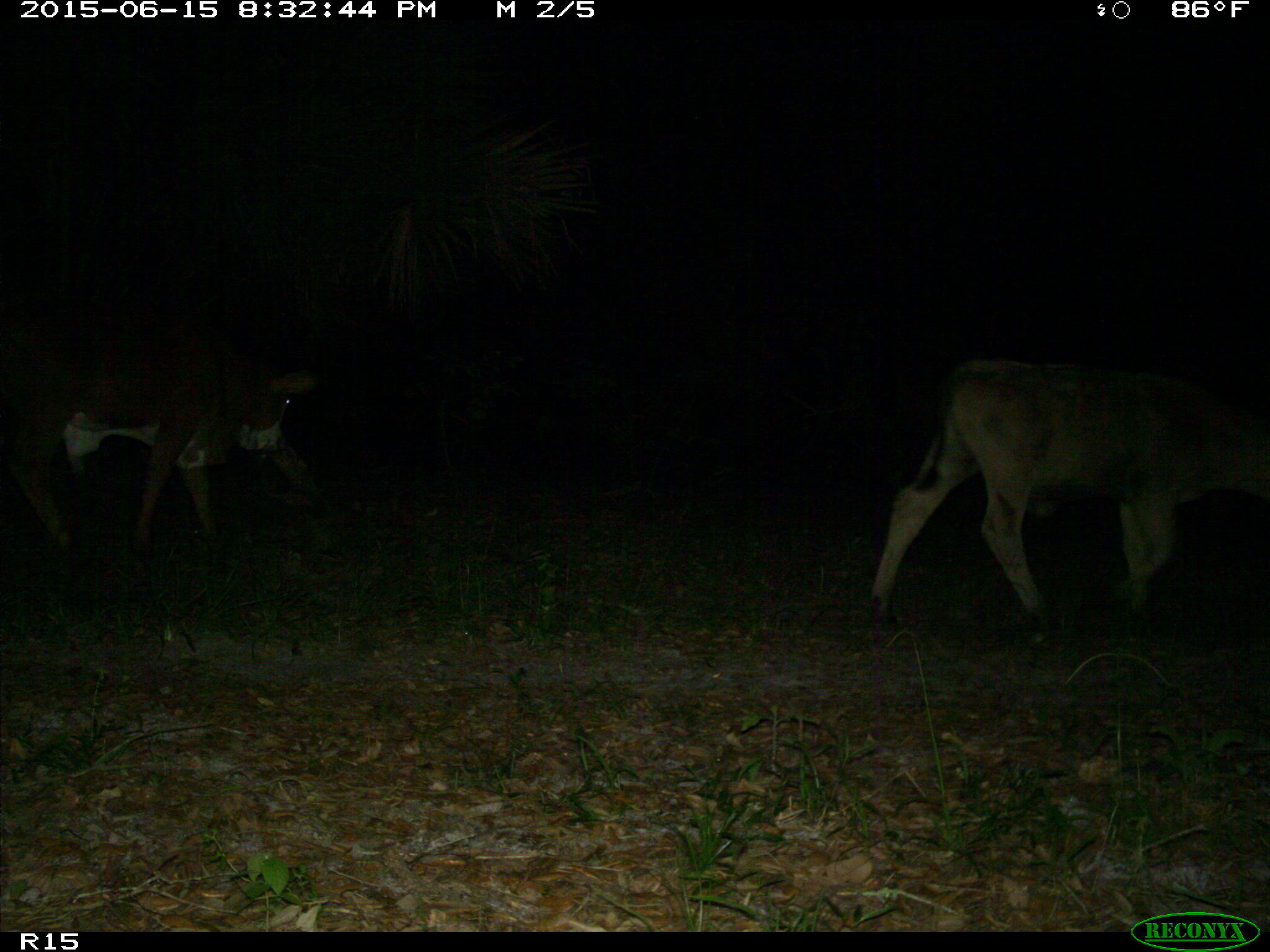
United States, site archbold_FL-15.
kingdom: Animalia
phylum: Chordata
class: Mammalia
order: Artiodactyla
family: Bovidae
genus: Bos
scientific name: Bos taurus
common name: domestic cow